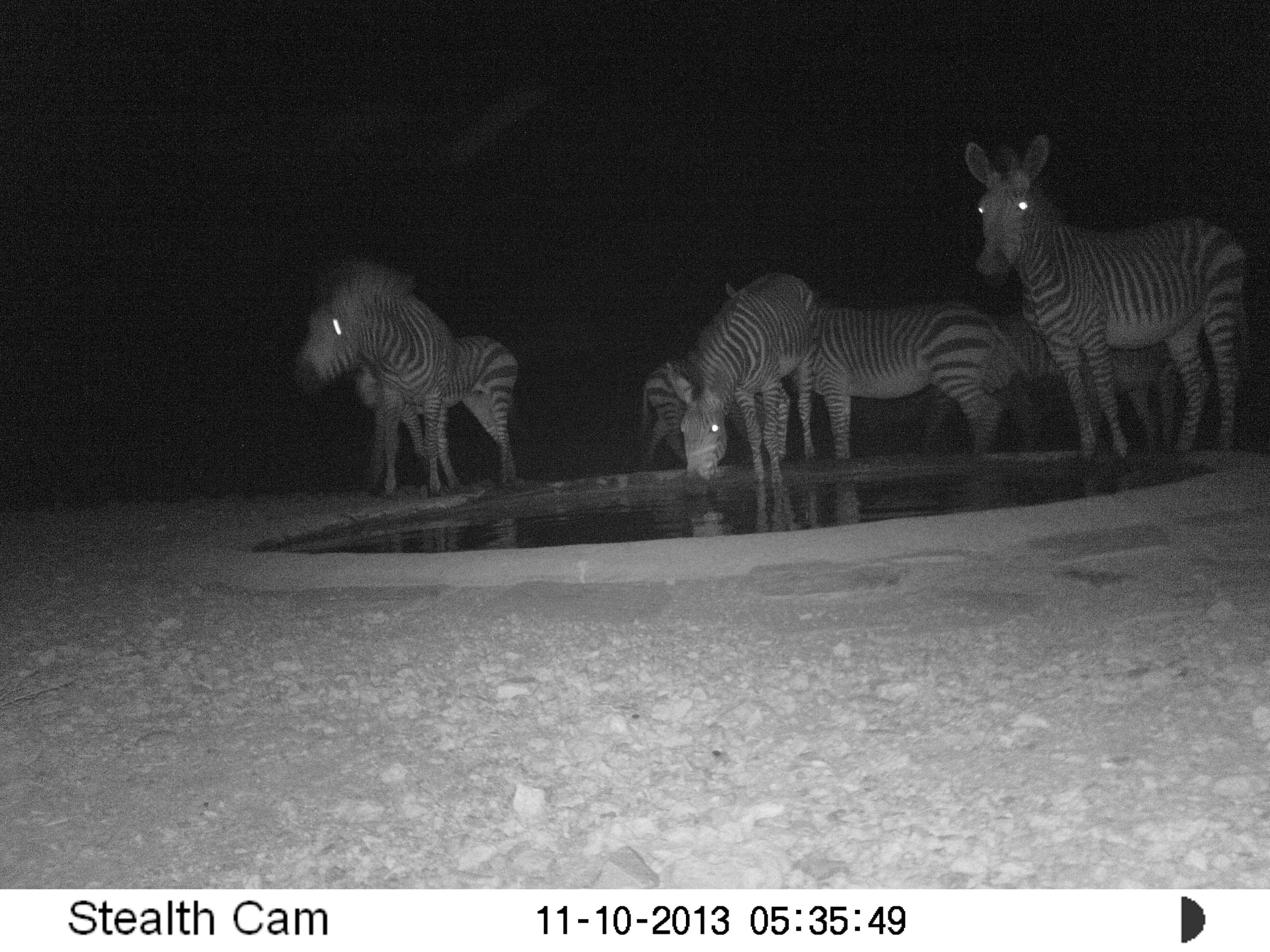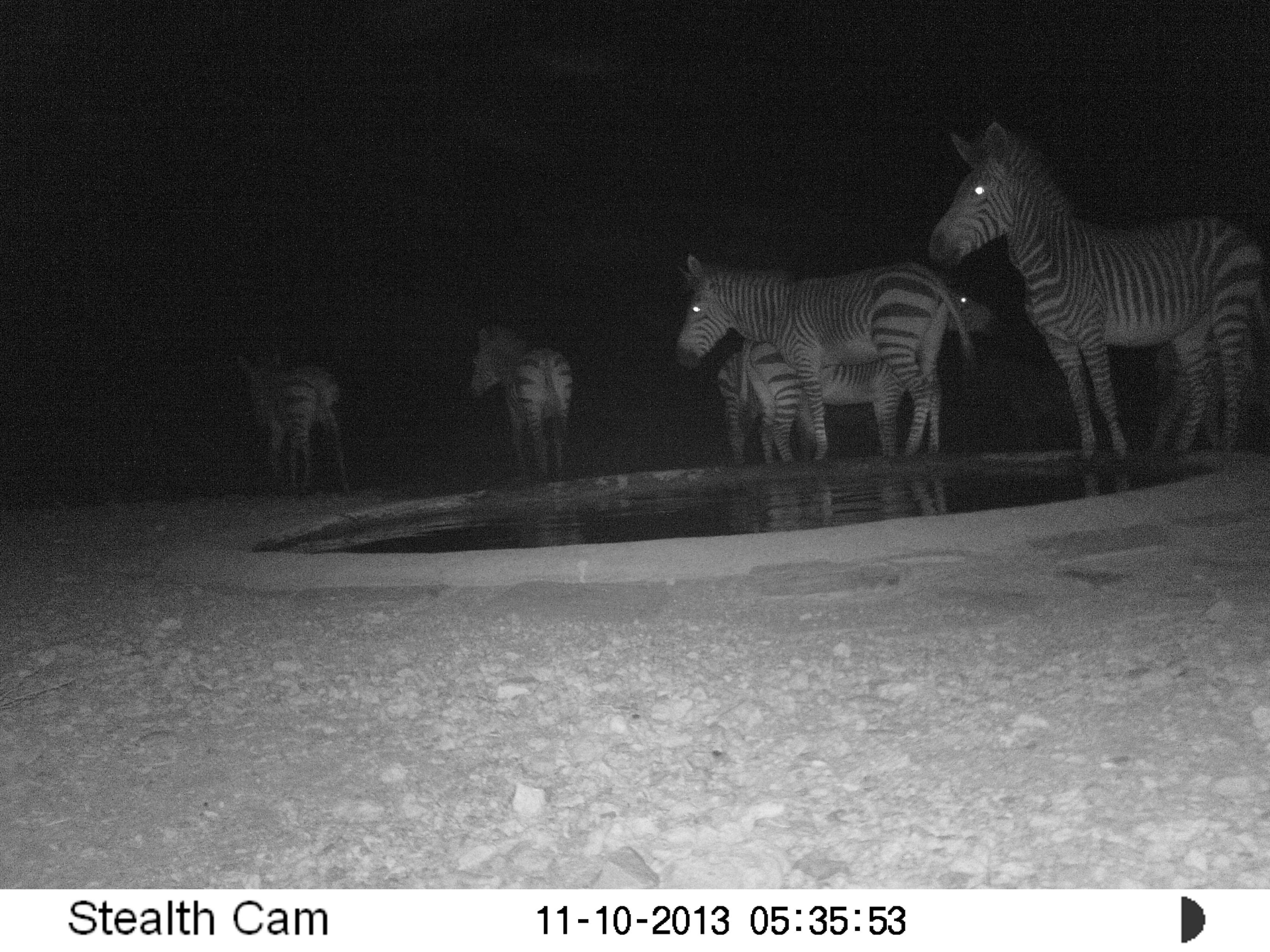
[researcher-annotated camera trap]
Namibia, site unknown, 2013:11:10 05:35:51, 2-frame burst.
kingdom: Animalia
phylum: Chordata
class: Mammalia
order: Perissodactyla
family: Equidae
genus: Equus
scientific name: Equus zebra hartmannae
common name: hartmann's mountain zebra